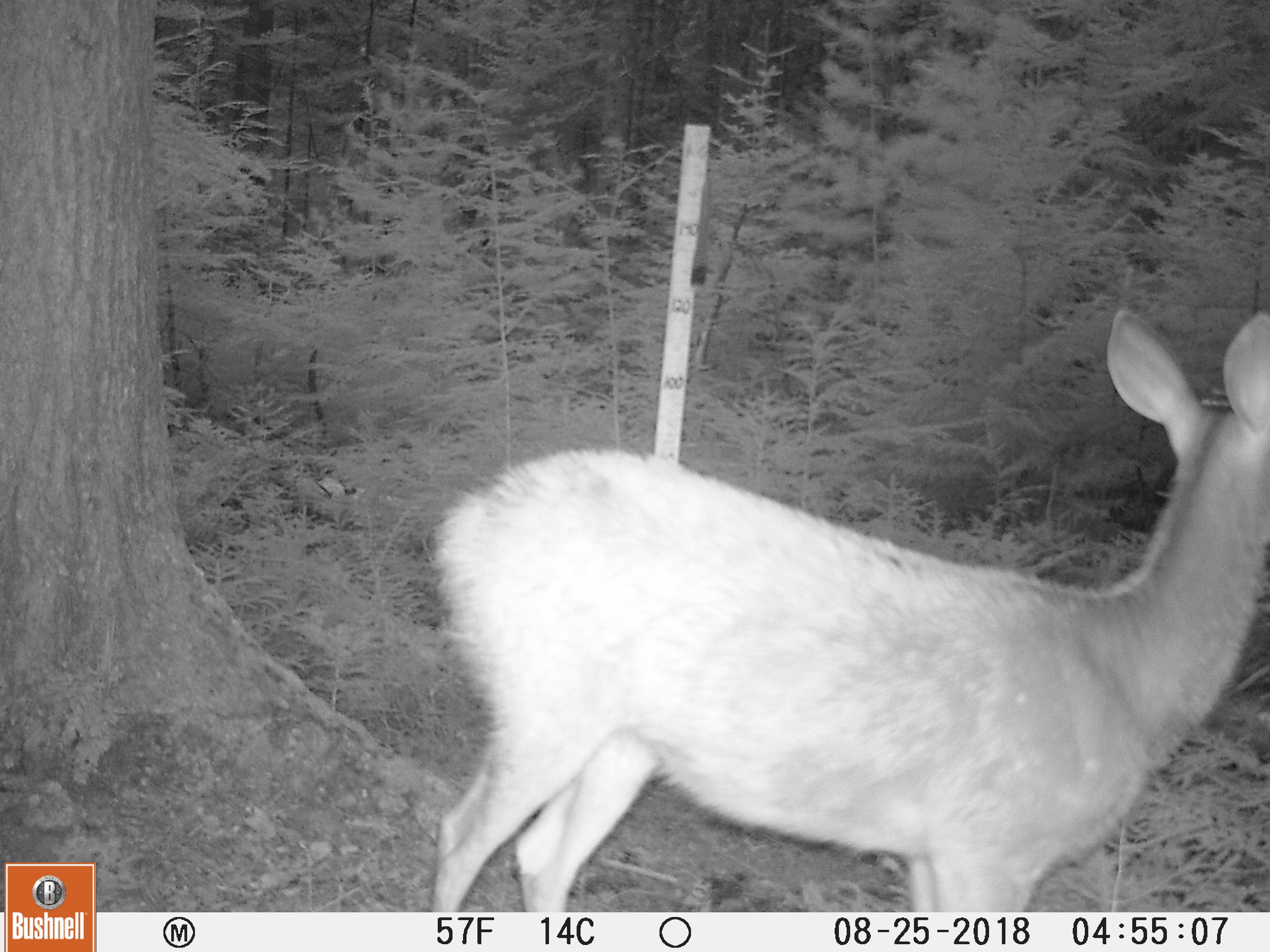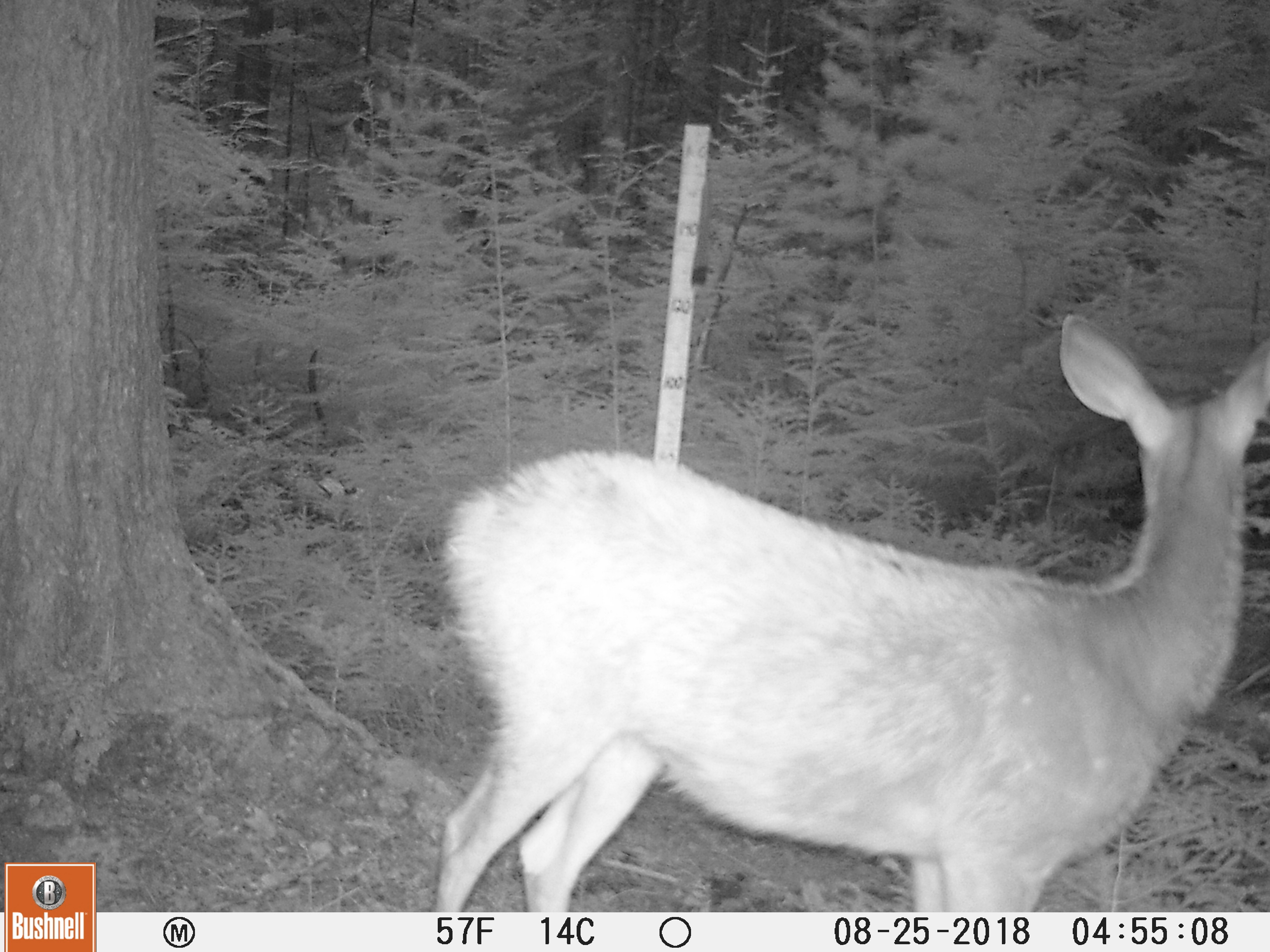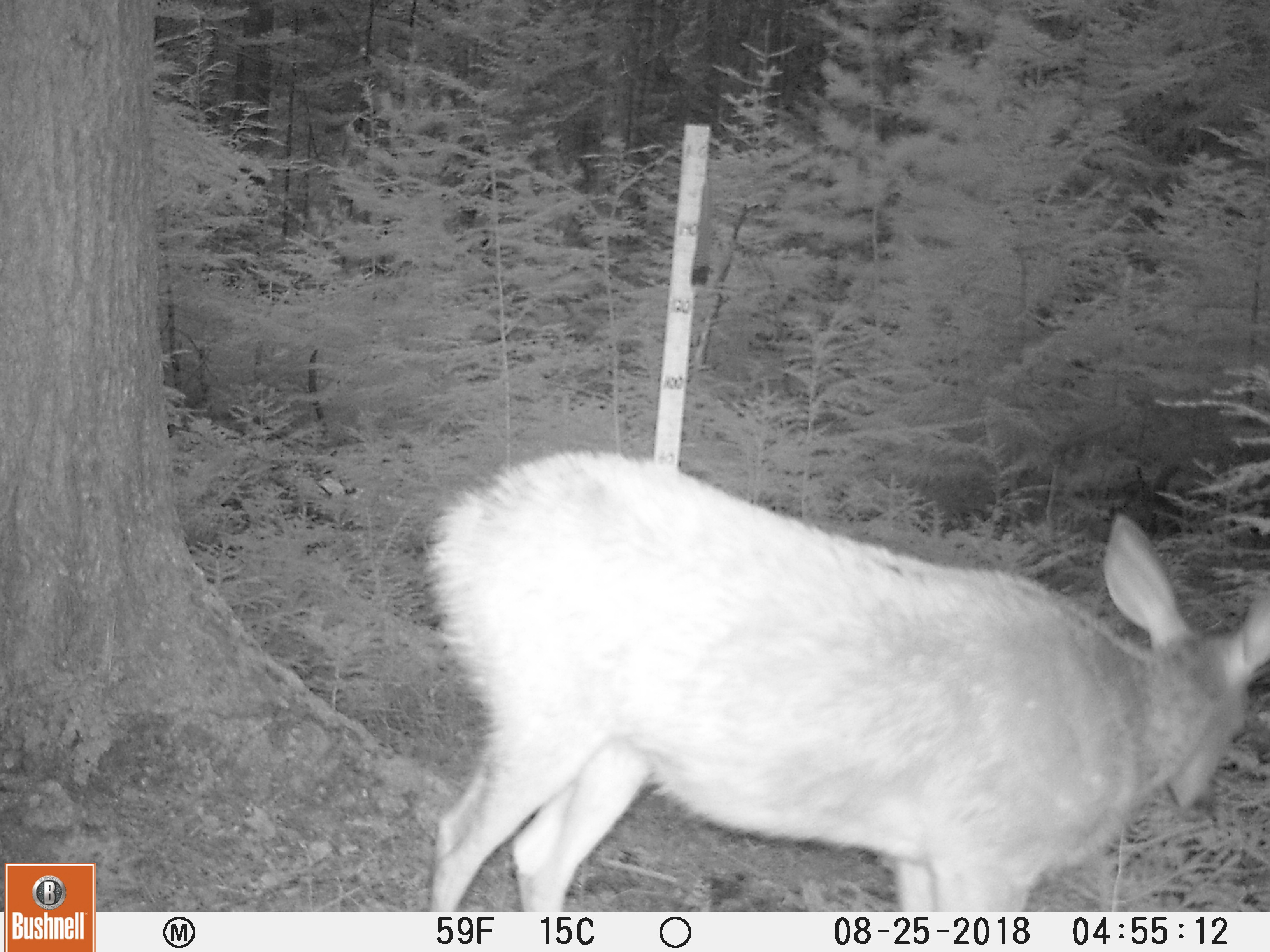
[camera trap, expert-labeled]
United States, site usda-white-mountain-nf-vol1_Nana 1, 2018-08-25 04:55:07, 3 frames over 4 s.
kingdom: Animalia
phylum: Chordata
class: Mammalia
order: Artiodactyla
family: Cervidae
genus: Odocoileus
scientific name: Odocoileus virginianus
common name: white-tailed deer